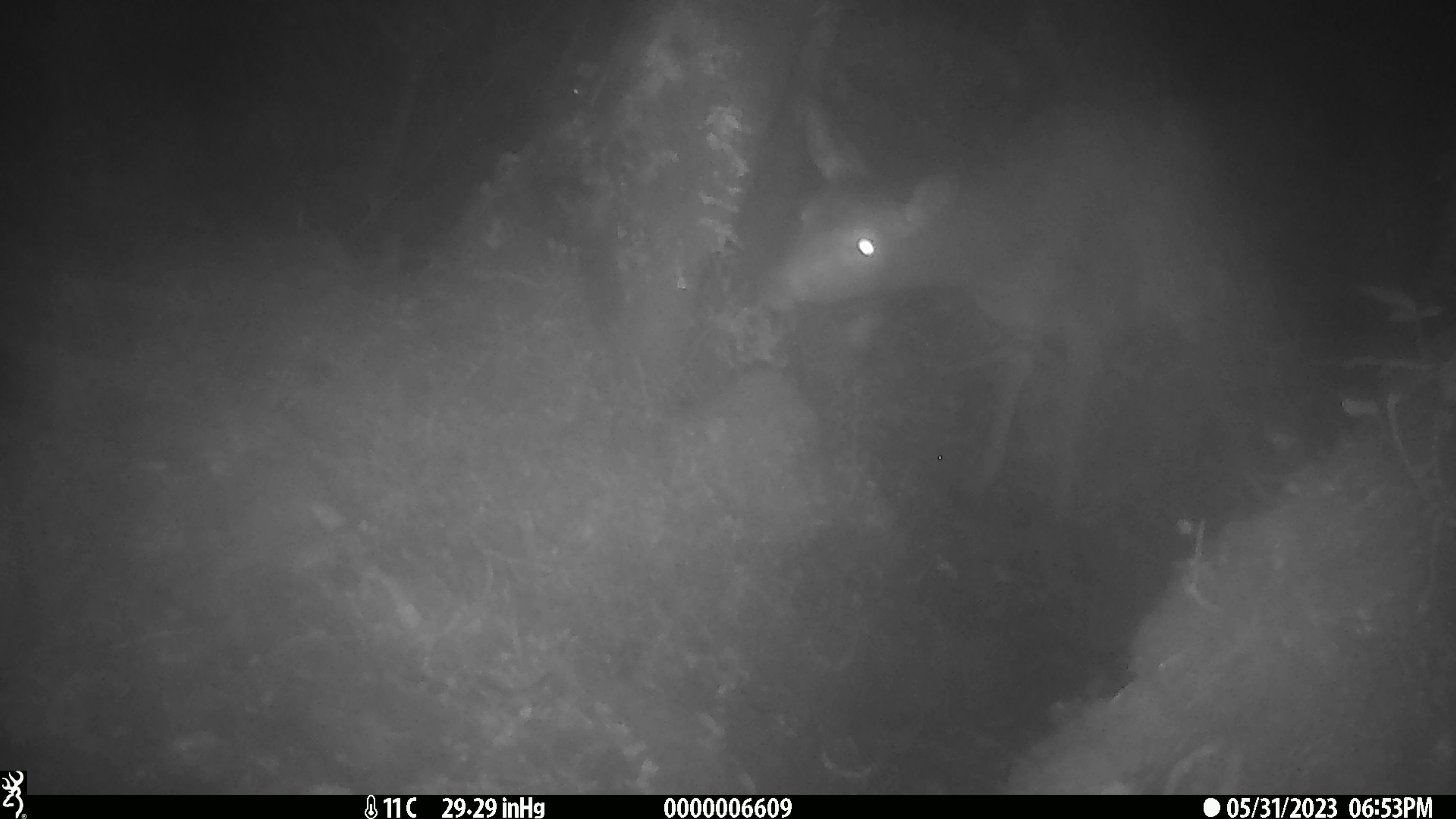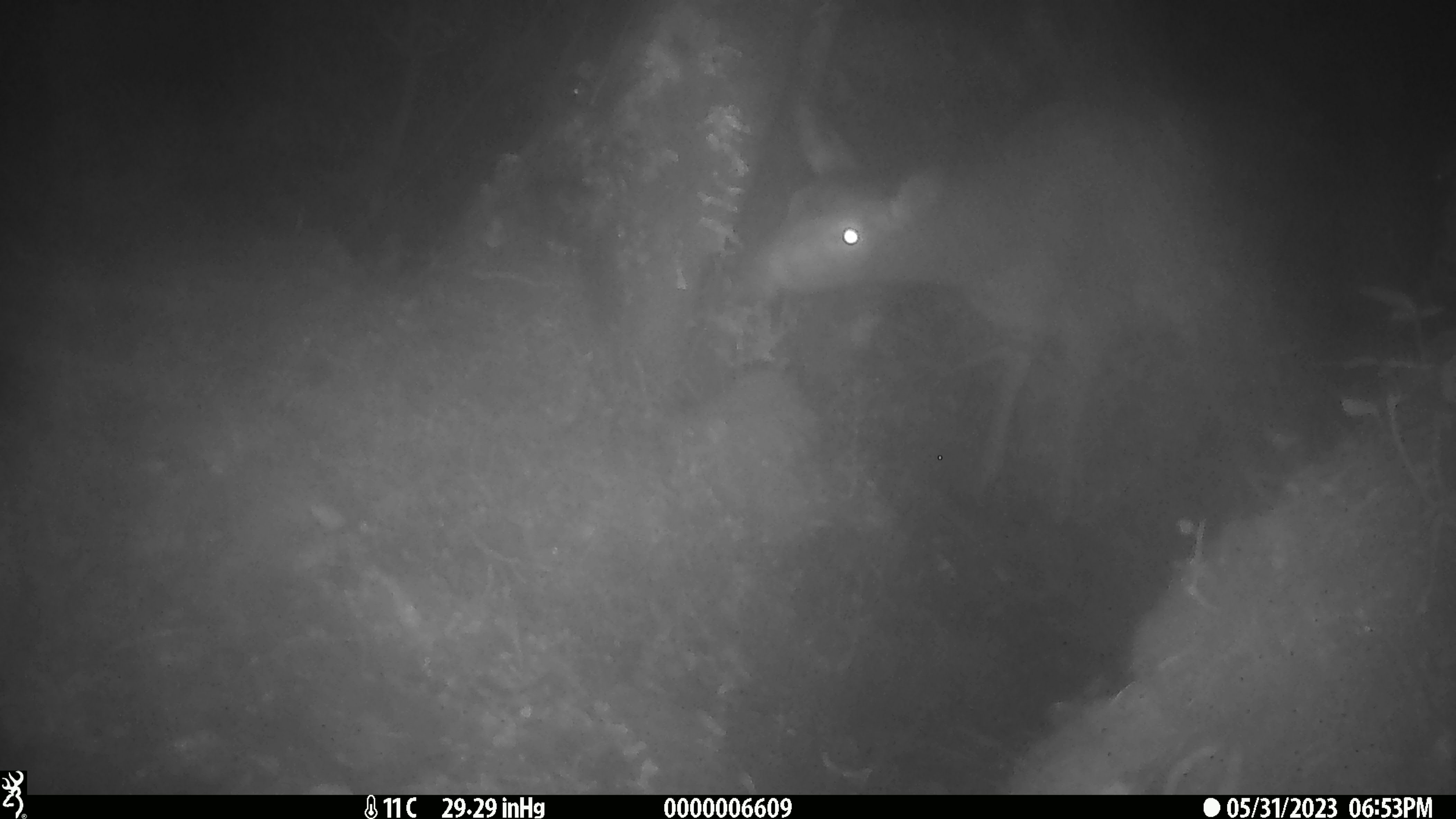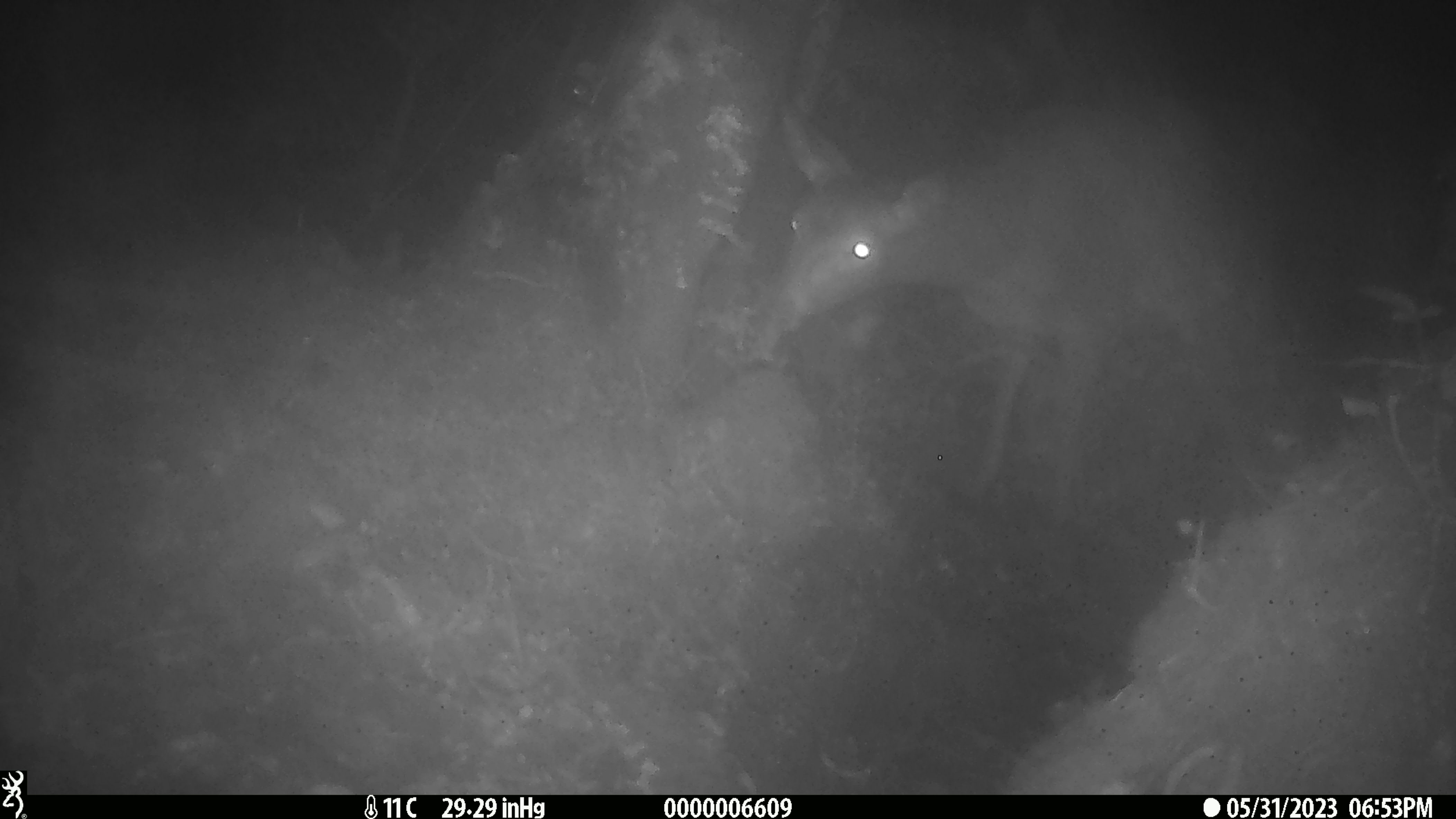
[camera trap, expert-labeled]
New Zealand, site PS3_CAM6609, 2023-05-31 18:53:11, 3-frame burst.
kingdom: Animalia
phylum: Chordata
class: Mammalia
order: Artiodactyla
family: Cervidae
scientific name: Cervidae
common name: deer